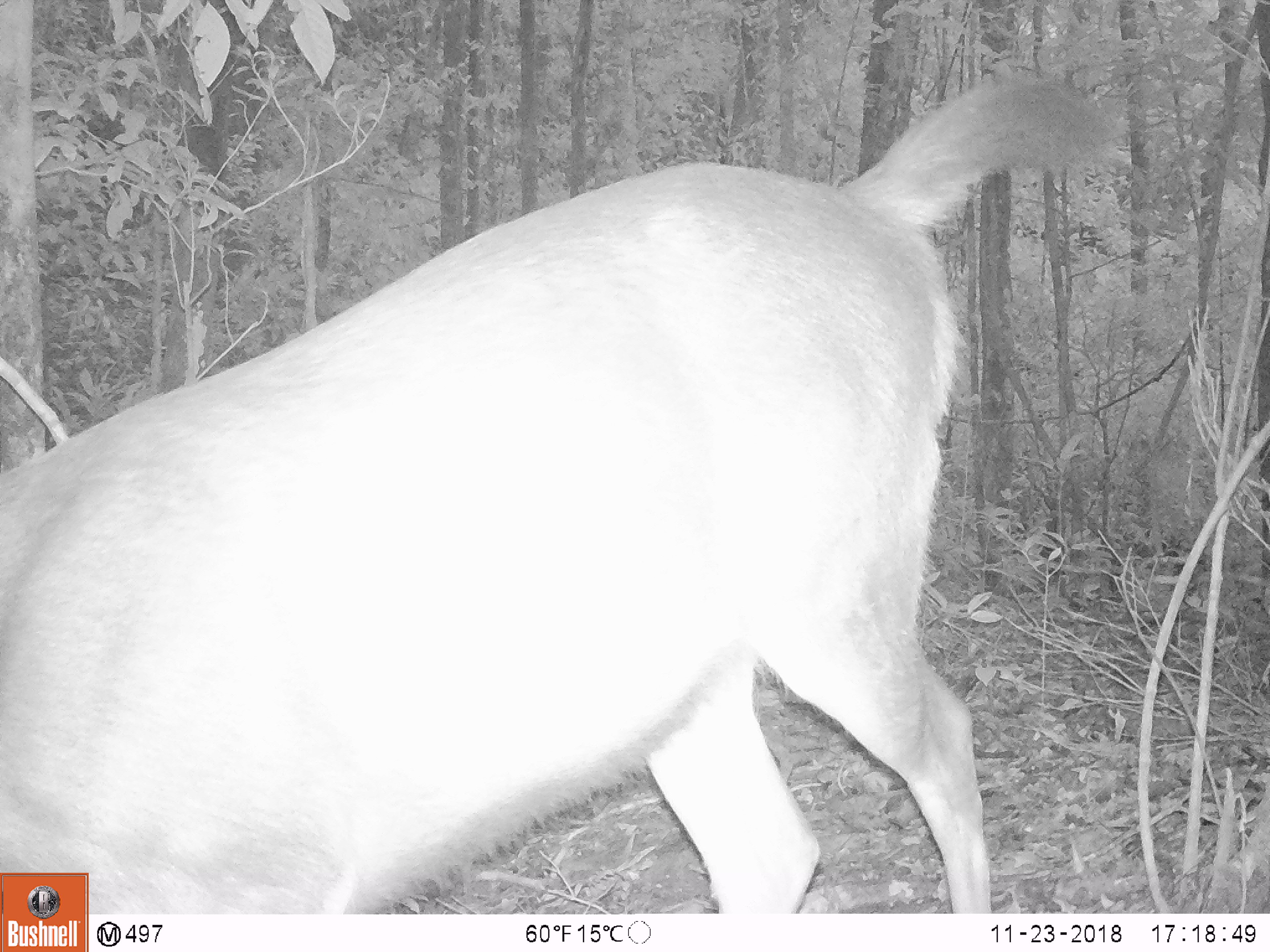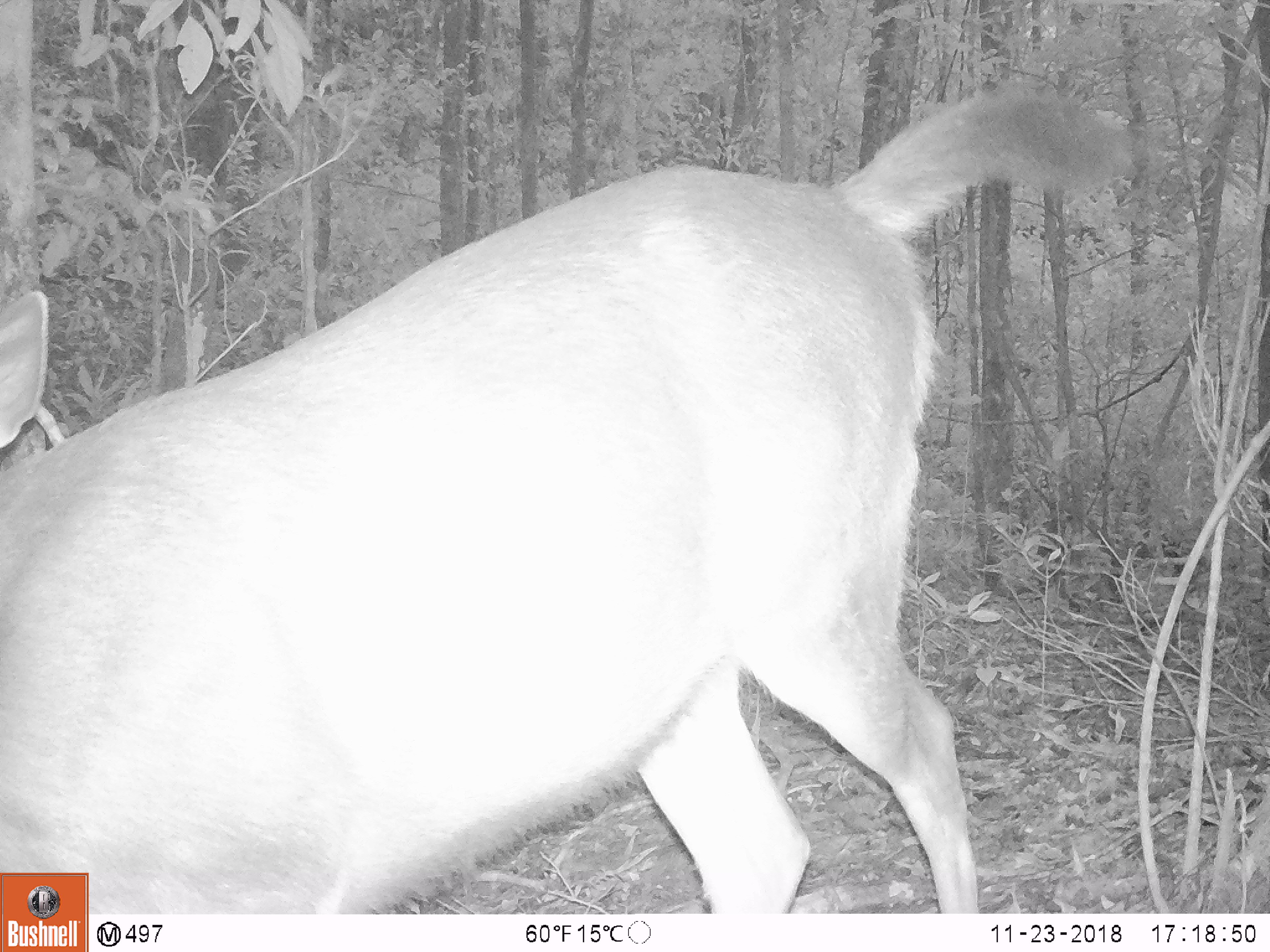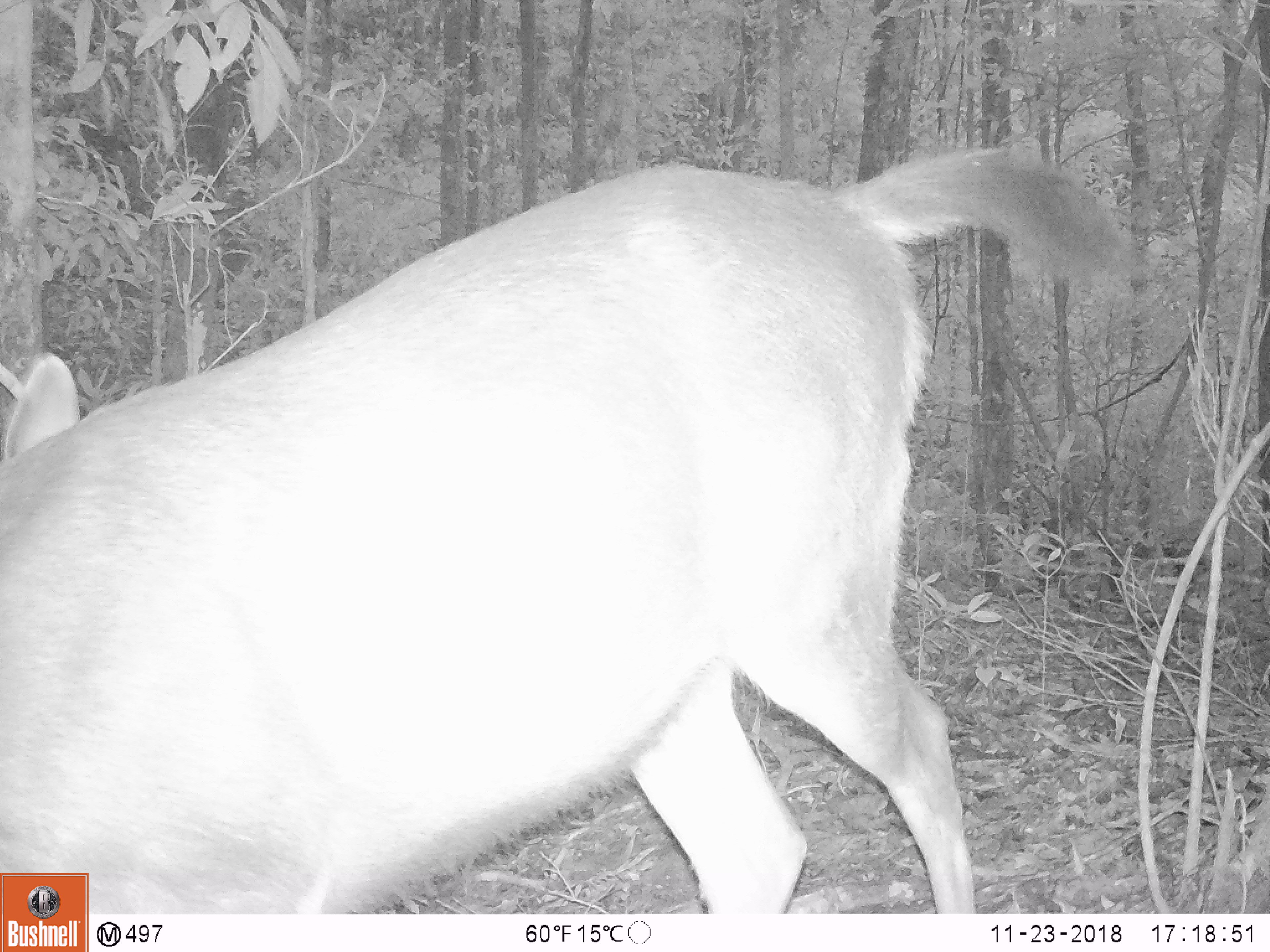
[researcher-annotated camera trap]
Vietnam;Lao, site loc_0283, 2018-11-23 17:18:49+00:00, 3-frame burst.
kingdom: Animalia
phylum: Chordata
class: Mammalia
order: Artiodactyla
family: Cervidae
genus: Rusa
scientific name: Rusa unicolor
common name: sambar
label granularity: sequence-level